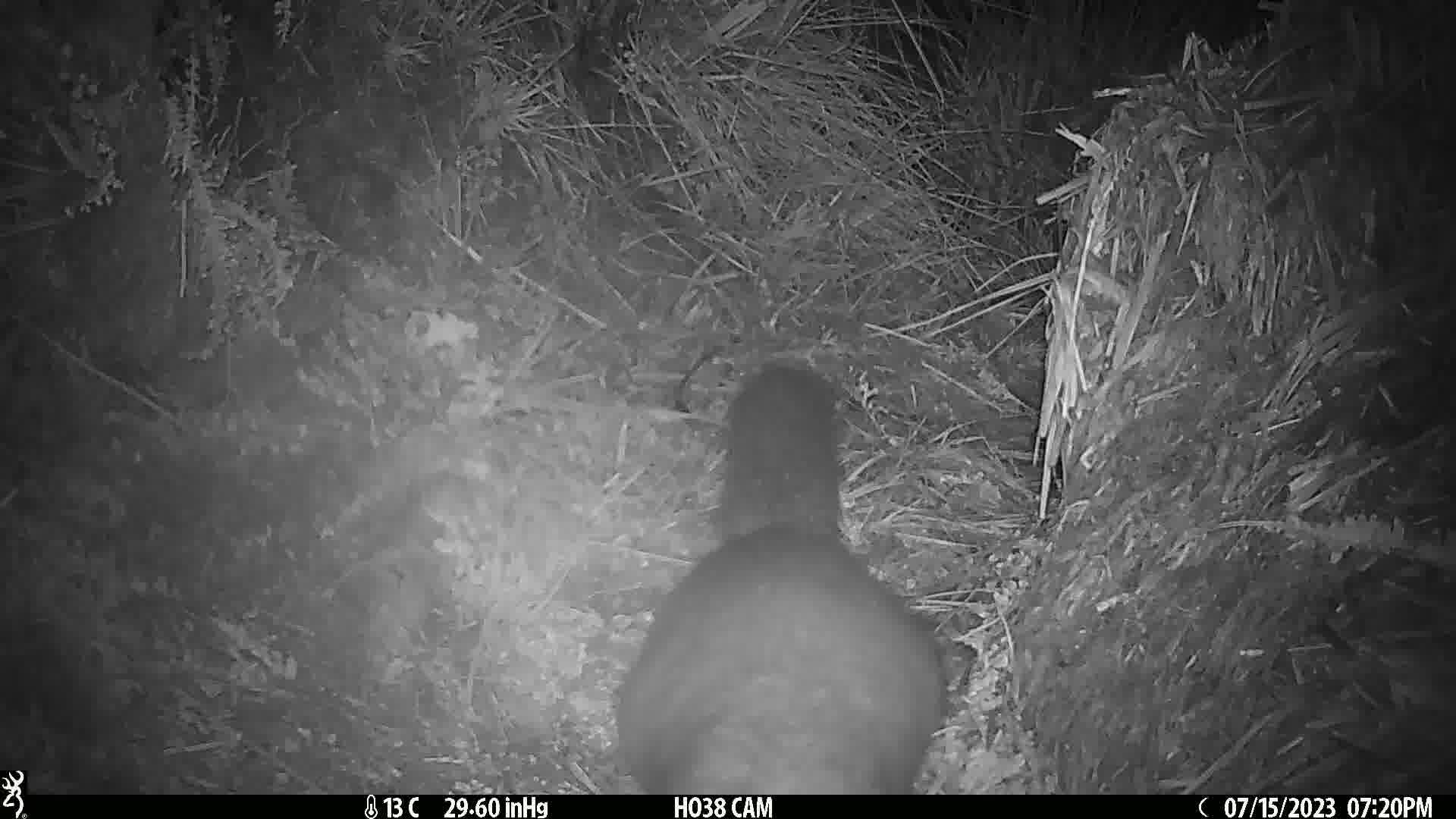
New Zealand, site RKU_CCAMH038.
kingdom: Animalia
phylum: Chordata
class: Mammalia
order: Diprotodontia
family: Phalangeridae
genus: Trichosurus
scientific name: Trichosurus vulpecula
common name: common brushtail possum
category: possum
Possum (common brushtail possum) (Trichosurus vulpecula).